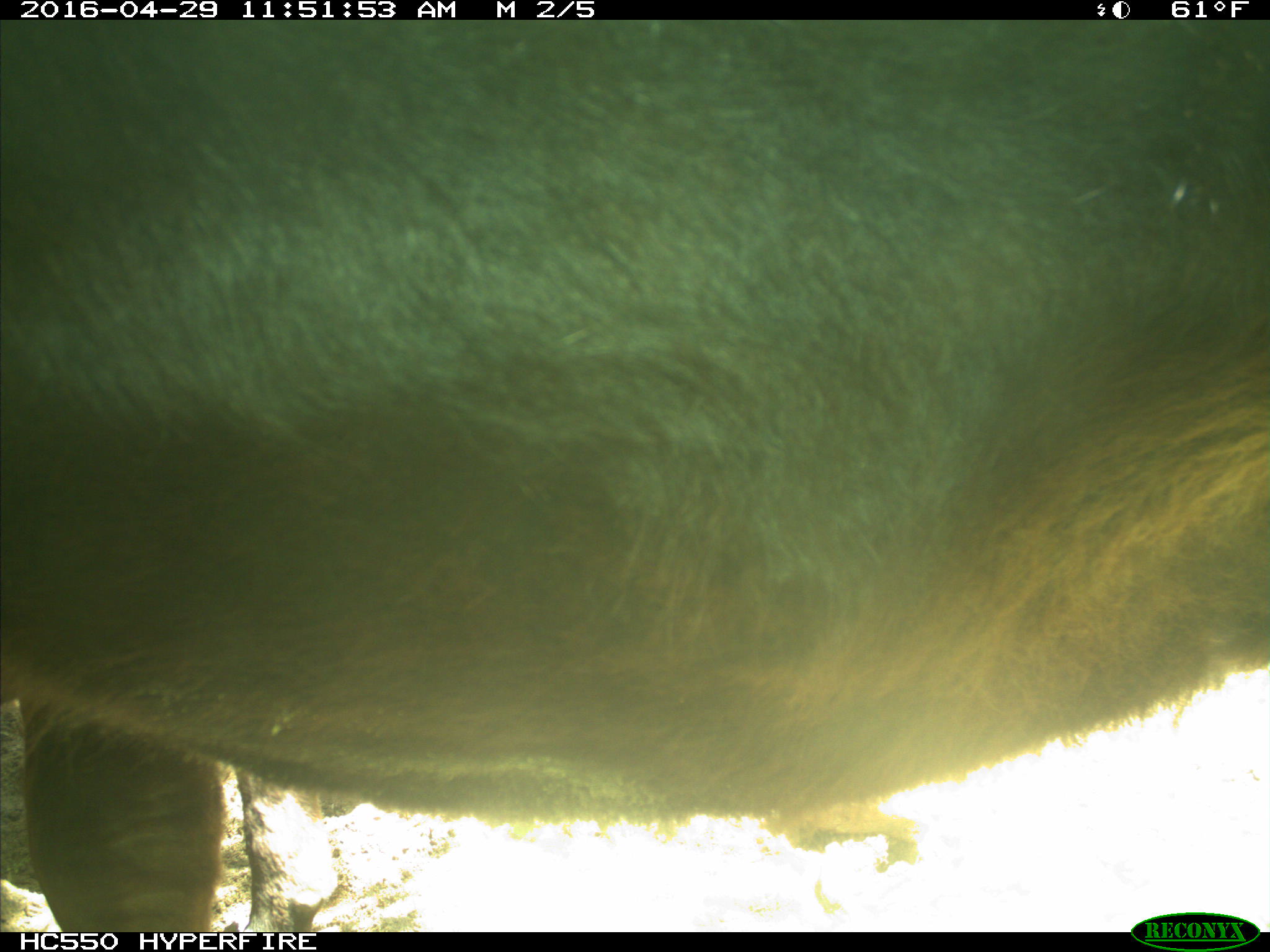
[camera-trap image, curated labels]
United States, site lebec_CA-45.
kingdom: Animalia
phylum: Chordata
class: Mammalia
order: Artiodactyla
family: Bovidae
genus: Bos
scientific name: Bos taurus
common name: domestic cow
Bos taurus (domestic cow).